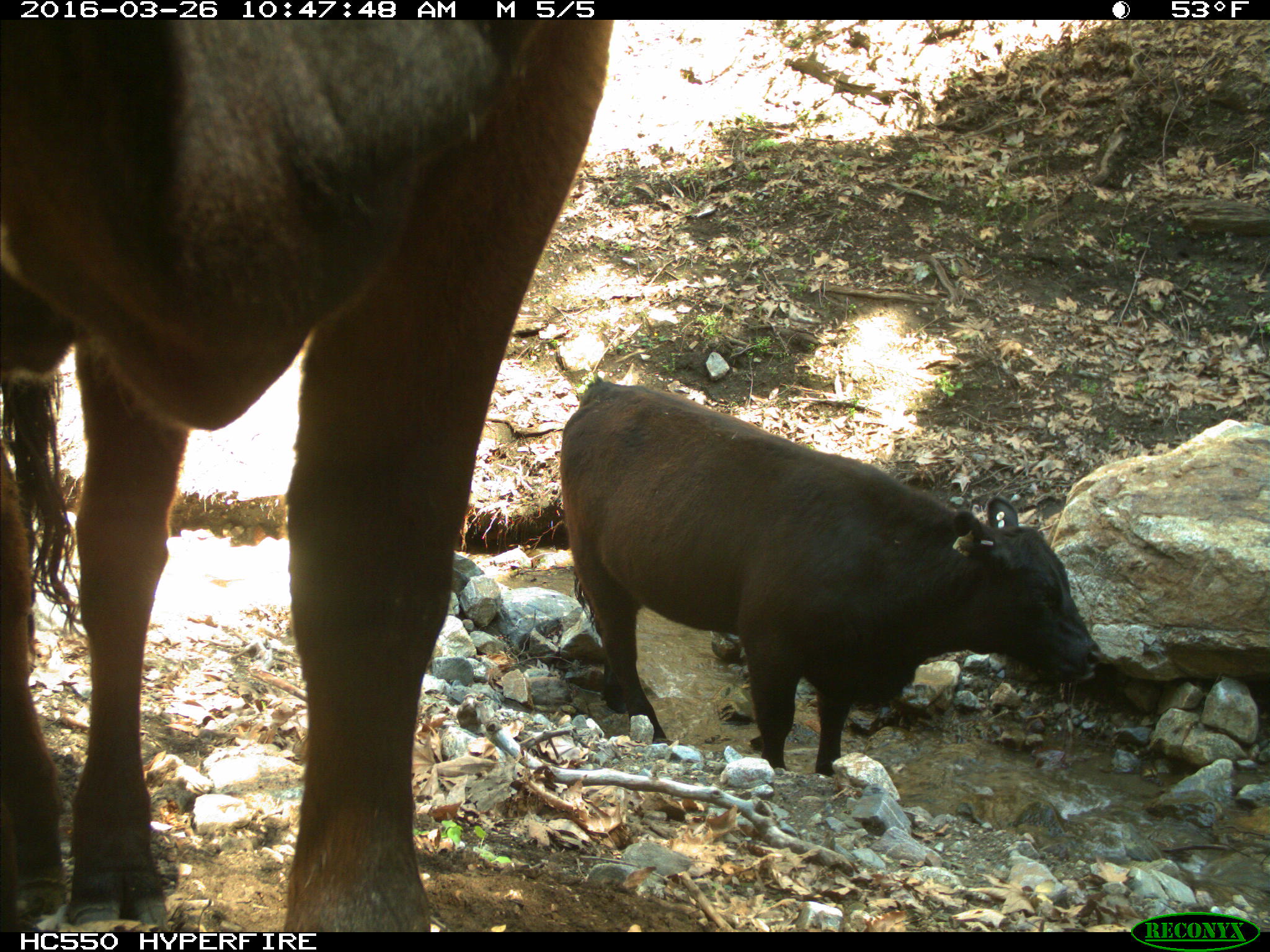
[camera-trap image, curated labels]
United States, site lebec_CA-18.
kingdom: Animalia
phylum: Chordata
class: Mammalia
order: Artiodactyla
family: Bovidae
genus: Bos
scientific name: Bos taurus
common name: domestic cow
Bos taurus (domestic cow).